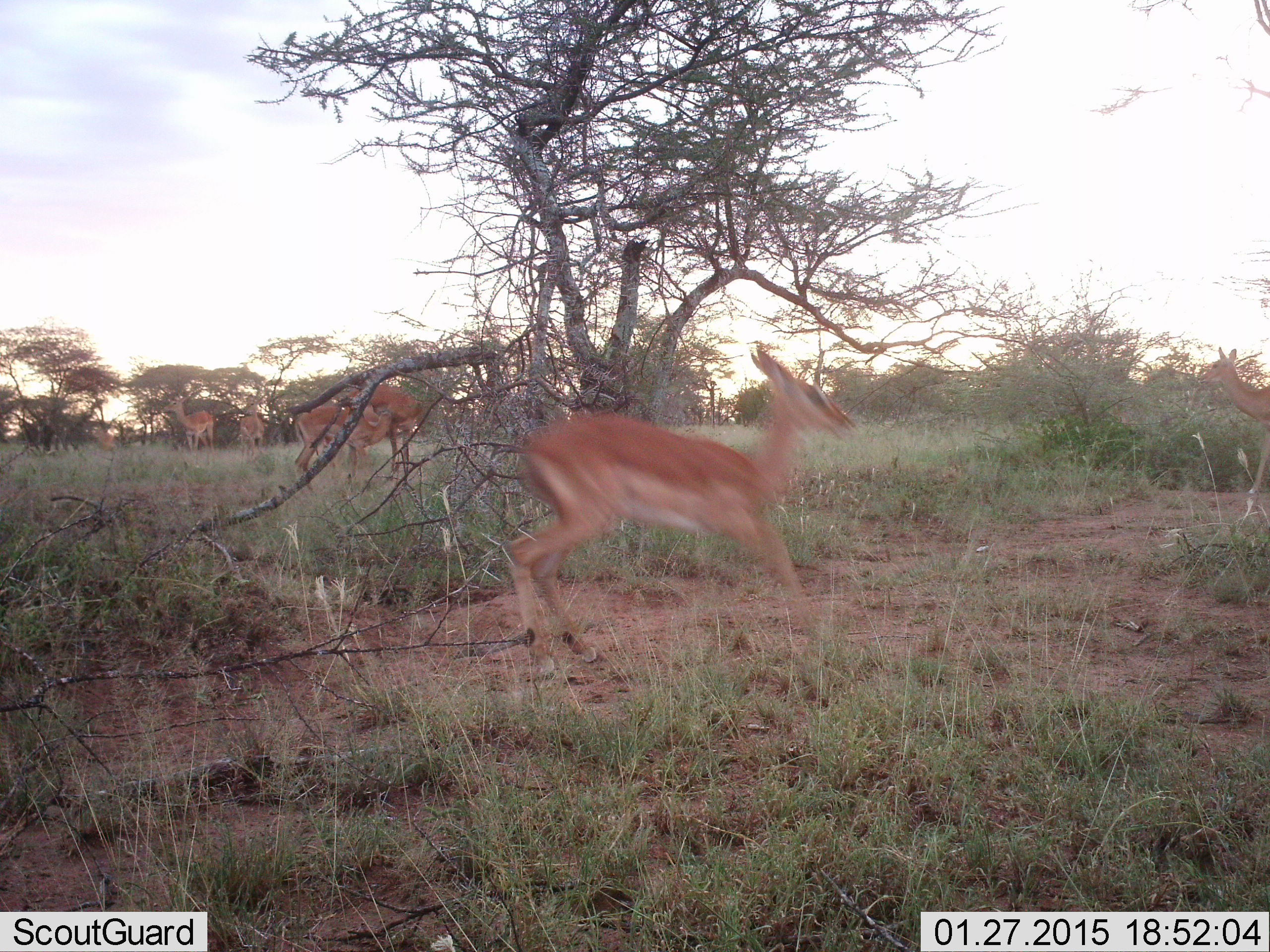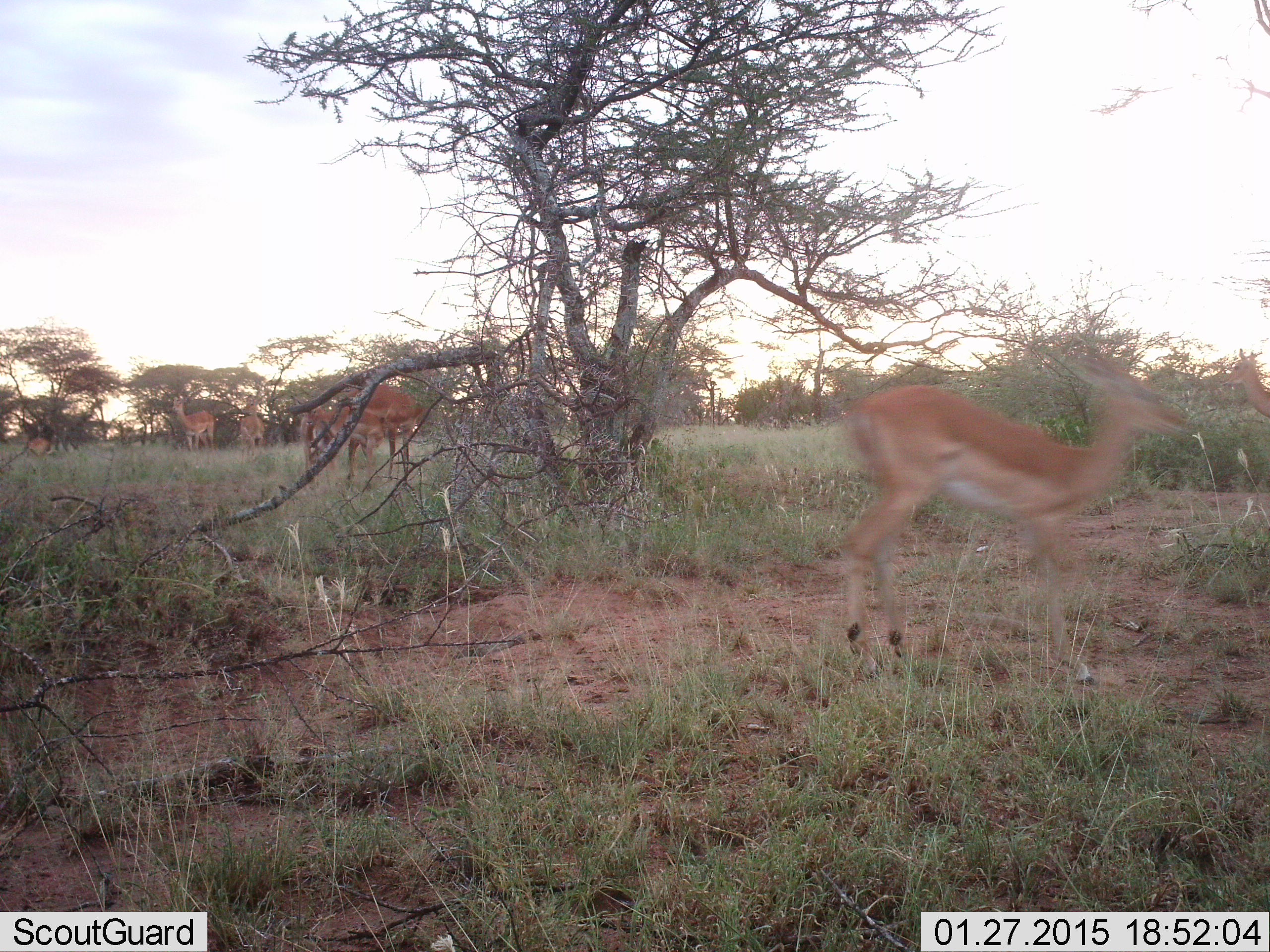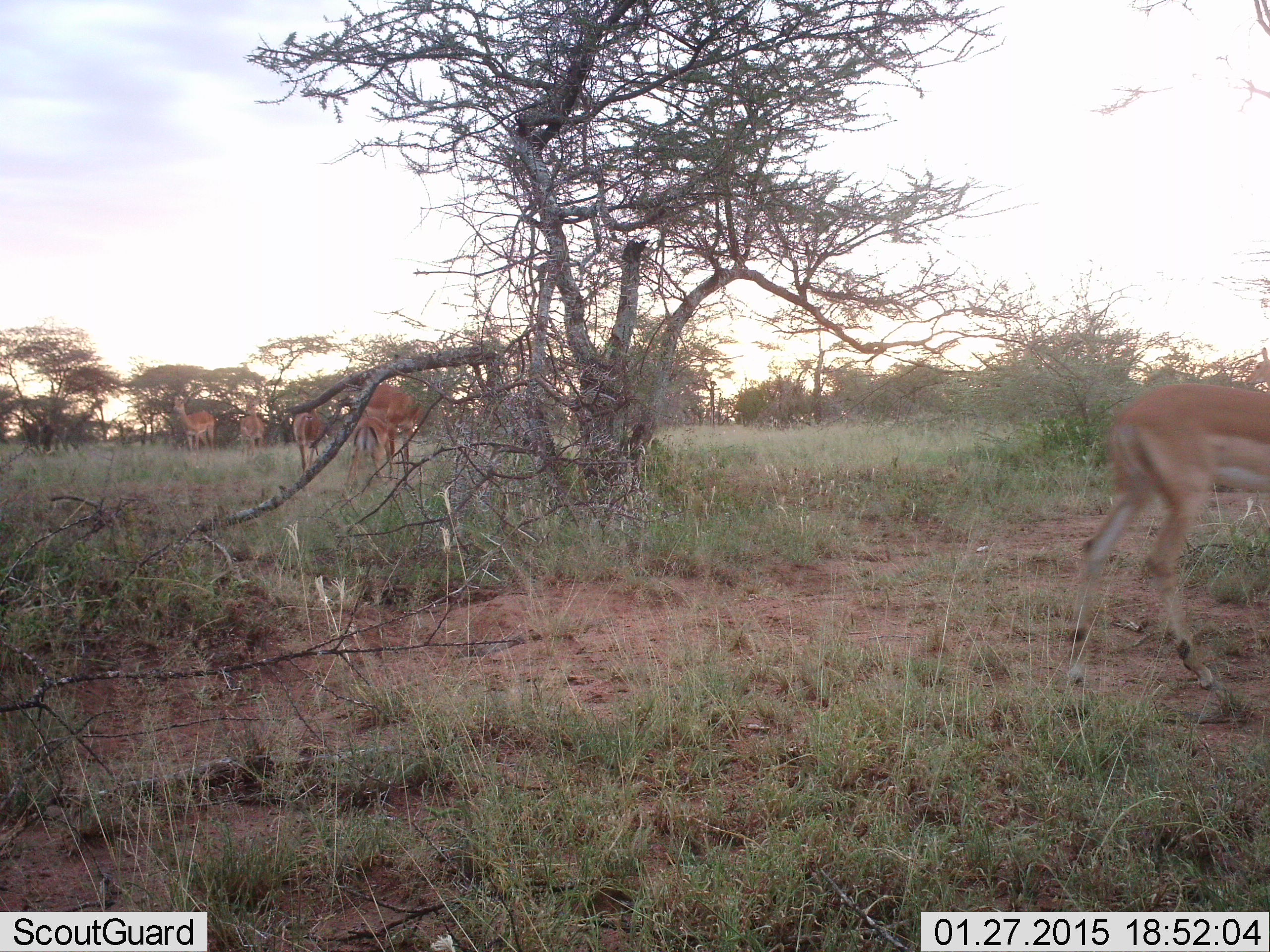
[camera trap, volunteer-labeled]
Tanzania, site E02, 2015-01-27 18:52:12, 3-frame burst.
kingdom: Animalia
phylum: Chordata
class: Mammalia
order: Artiodactyla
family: Bovidae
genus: Aepyceros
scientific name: Aepyceros melampus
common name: impala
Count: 7.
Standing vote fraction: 70%.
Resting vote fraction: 0%.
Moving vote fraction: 100%.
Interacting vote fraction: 10%.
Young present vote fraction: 40%.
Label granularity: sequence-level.